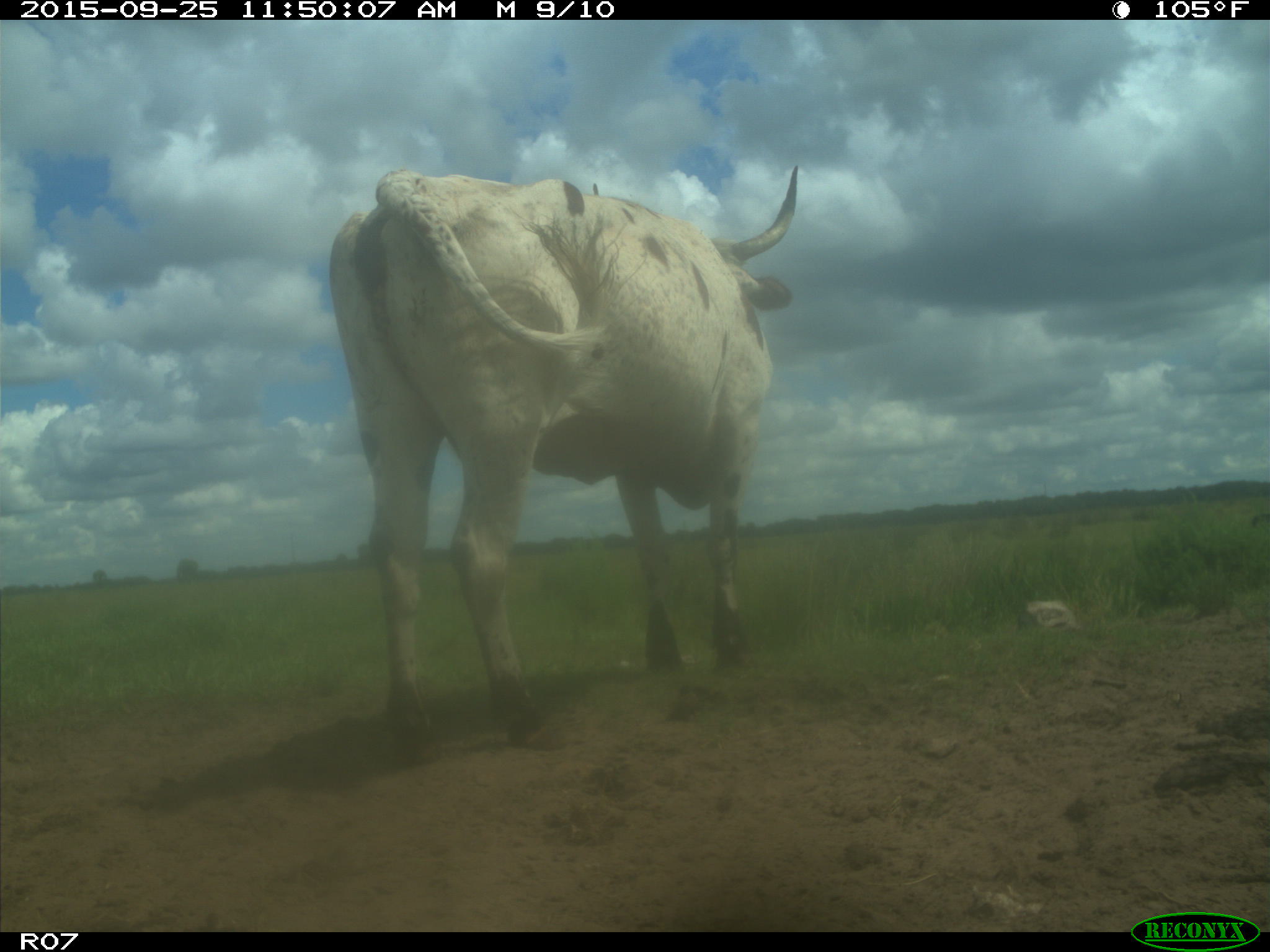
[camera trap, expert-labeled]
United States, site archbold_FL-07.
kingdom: Animalia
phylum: Chordata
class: Mammalia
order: Artiodactyla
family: Bovidae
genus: Bos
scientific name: Bos taurus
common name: domestic cow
Bos taurus (domestic cow).